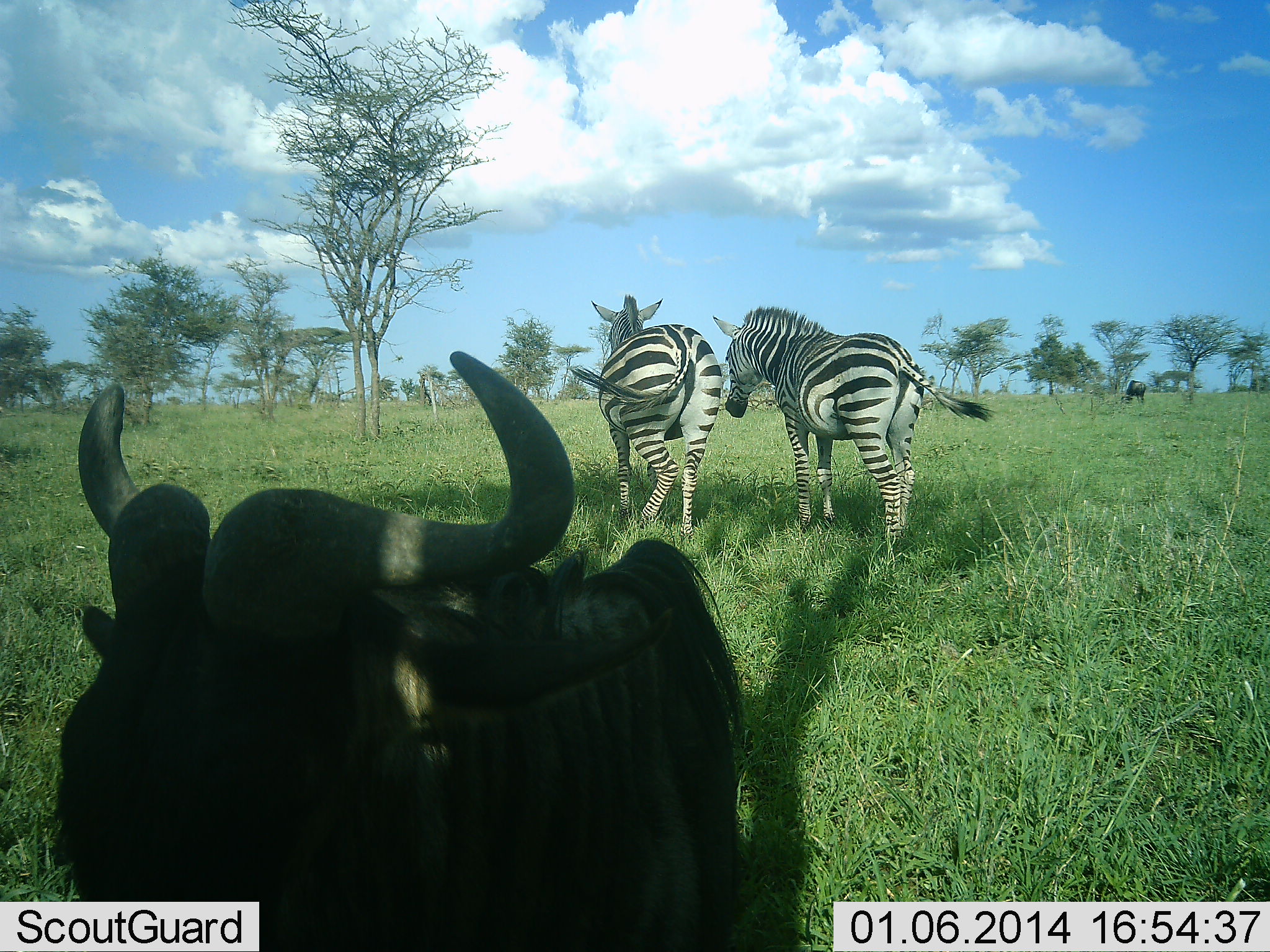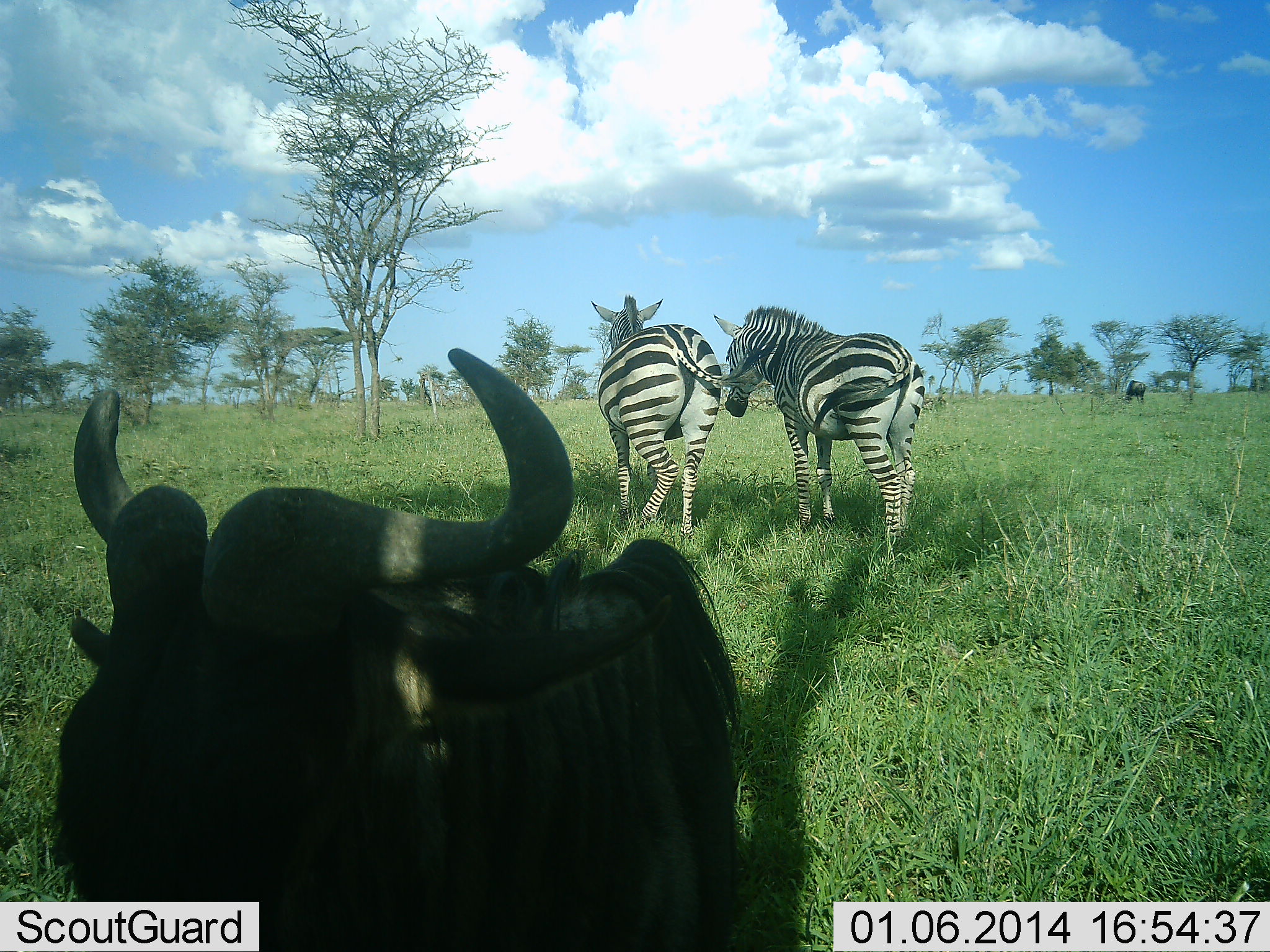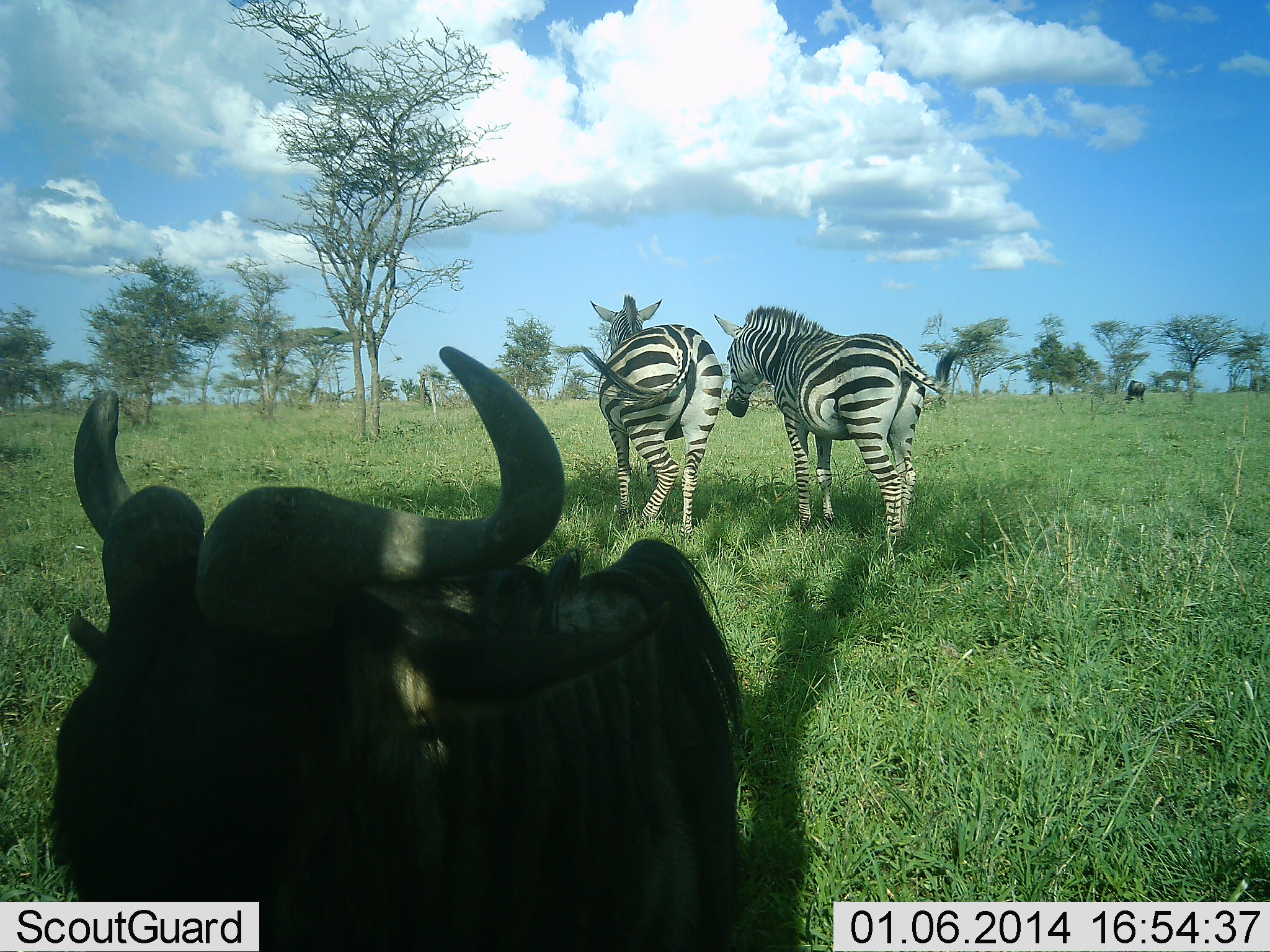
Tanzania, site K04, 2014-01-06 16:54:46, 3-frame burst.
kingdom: Animalia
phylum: Chordata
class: Mammalia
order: Artiodactyla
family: Bovidae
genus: Connochaetes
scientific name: Connochaetes taurinus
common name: blue wildebeest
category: wildebeest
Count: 2.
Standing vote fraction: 62%.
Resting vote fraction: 46%.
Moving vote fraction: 0%.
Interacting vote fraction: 2%.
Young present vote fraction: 0%.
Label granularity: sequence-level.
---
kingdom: Animalia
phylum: Chordata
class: Mammalia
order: Perissodactyla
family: Equidae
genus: Equus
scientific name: Equus quagga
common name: plains zebra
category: zebra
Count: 2.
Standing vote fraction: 81%.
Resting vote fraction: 3%.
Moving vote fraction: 15%.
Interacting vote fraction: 11%.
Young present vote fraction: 0%.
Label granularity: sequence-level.